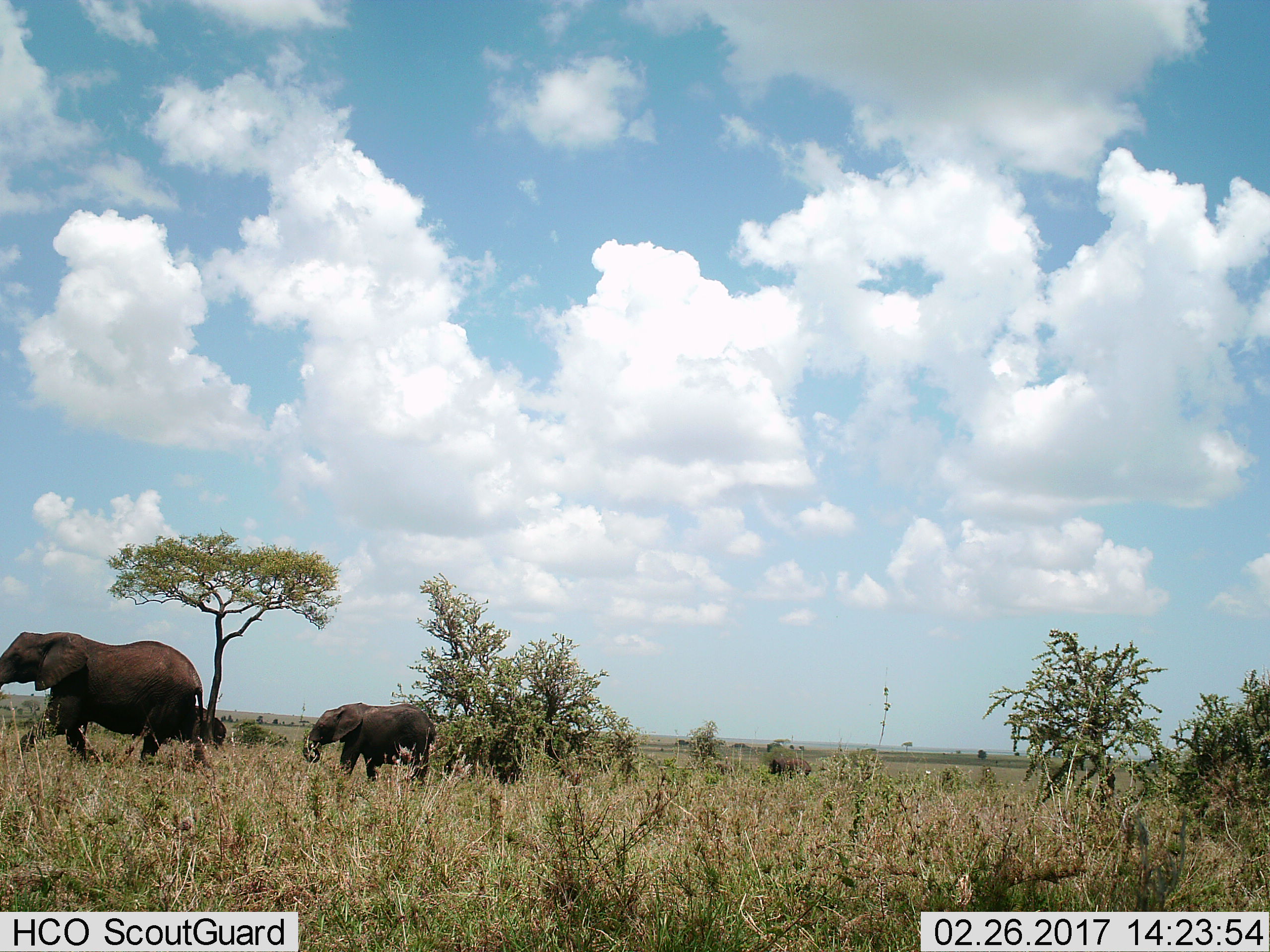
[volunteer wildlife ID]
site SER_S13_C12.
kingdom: Animalia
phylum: Chordata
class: Mammalia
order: Proboscidea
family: Elephantidae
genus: Loxodonta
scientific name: Loxodonta africana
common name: african bush elephant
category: elephant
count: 3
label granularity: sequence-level